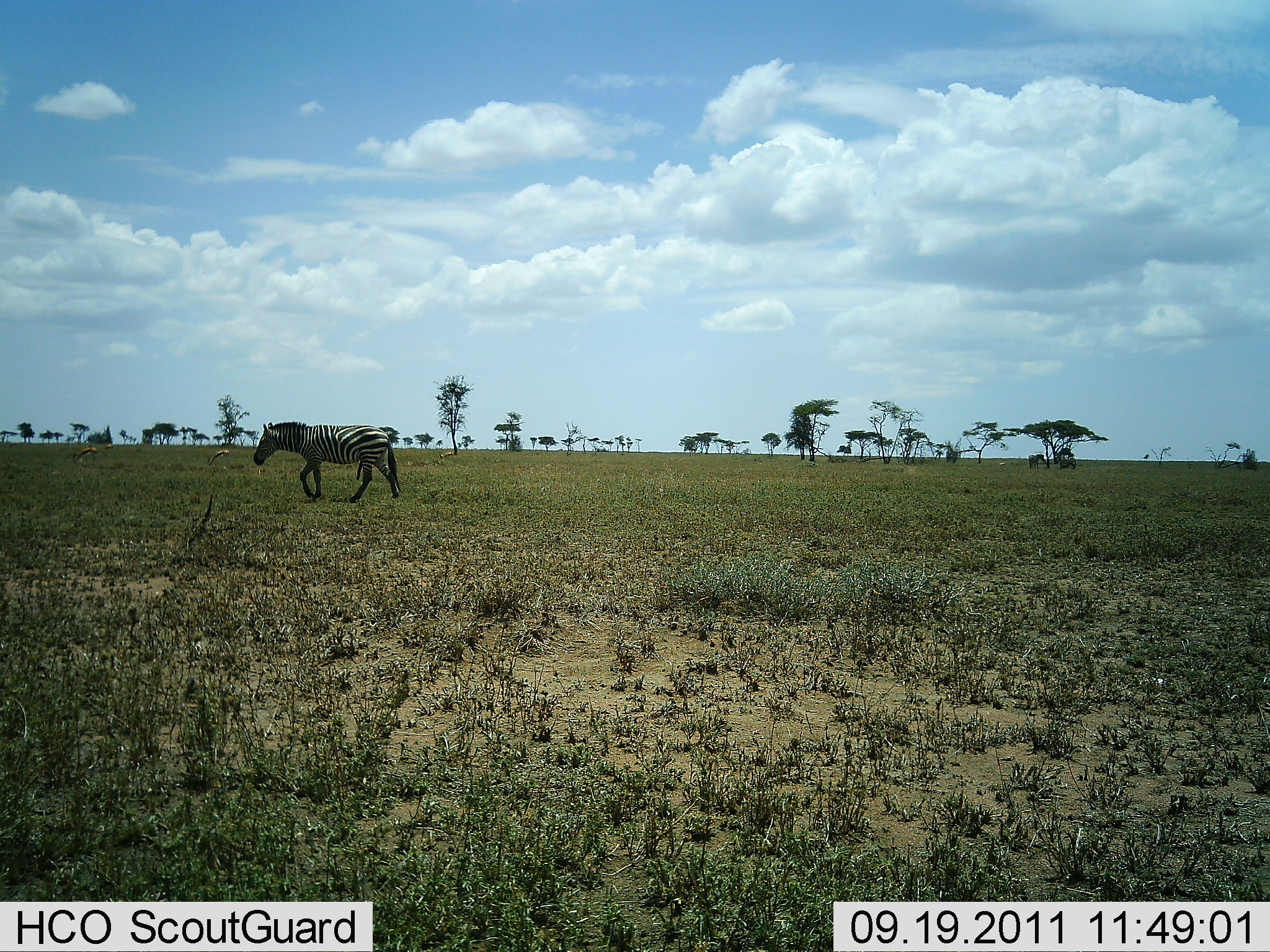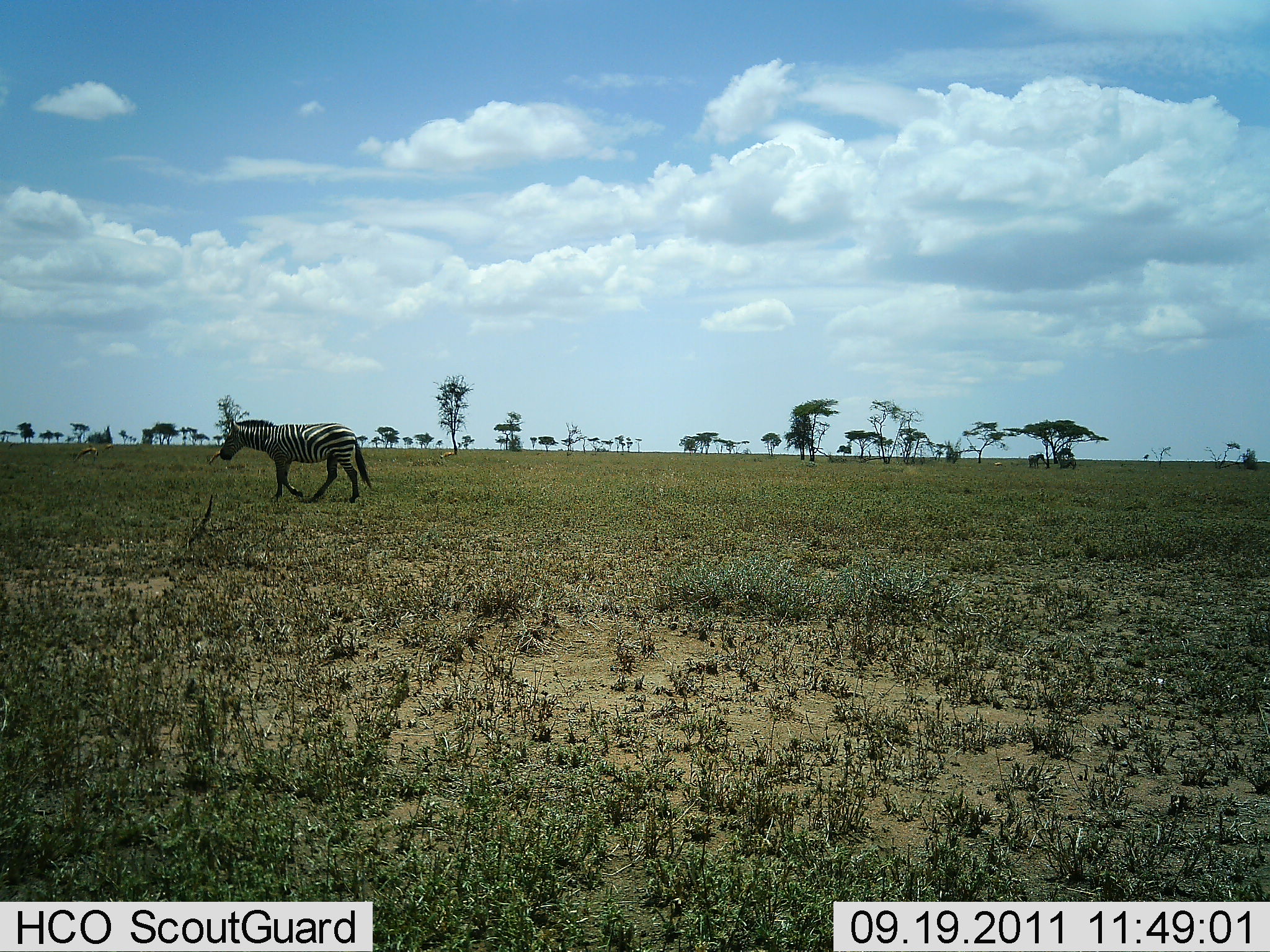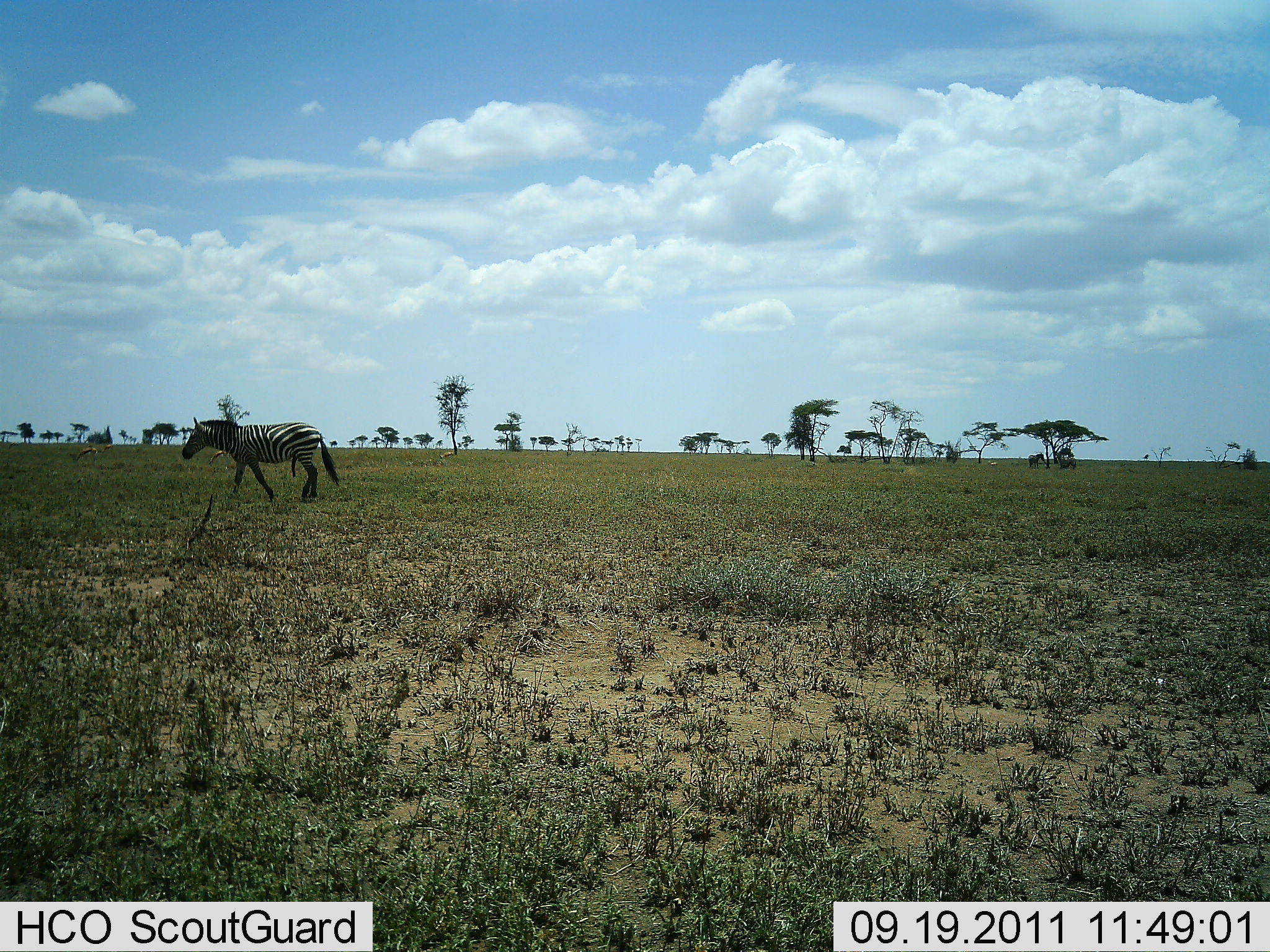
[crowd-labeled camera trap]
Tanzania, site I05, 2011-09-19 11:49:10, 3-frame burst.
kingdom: Animalia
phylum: Chordata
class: Mammalia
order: Perissodactyla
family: Equidae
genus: Equus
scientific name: Equus quagga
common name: plains zebra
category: zebra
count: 1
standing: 7%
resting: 0%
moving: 100%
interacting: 0%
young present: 0%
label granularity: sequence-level